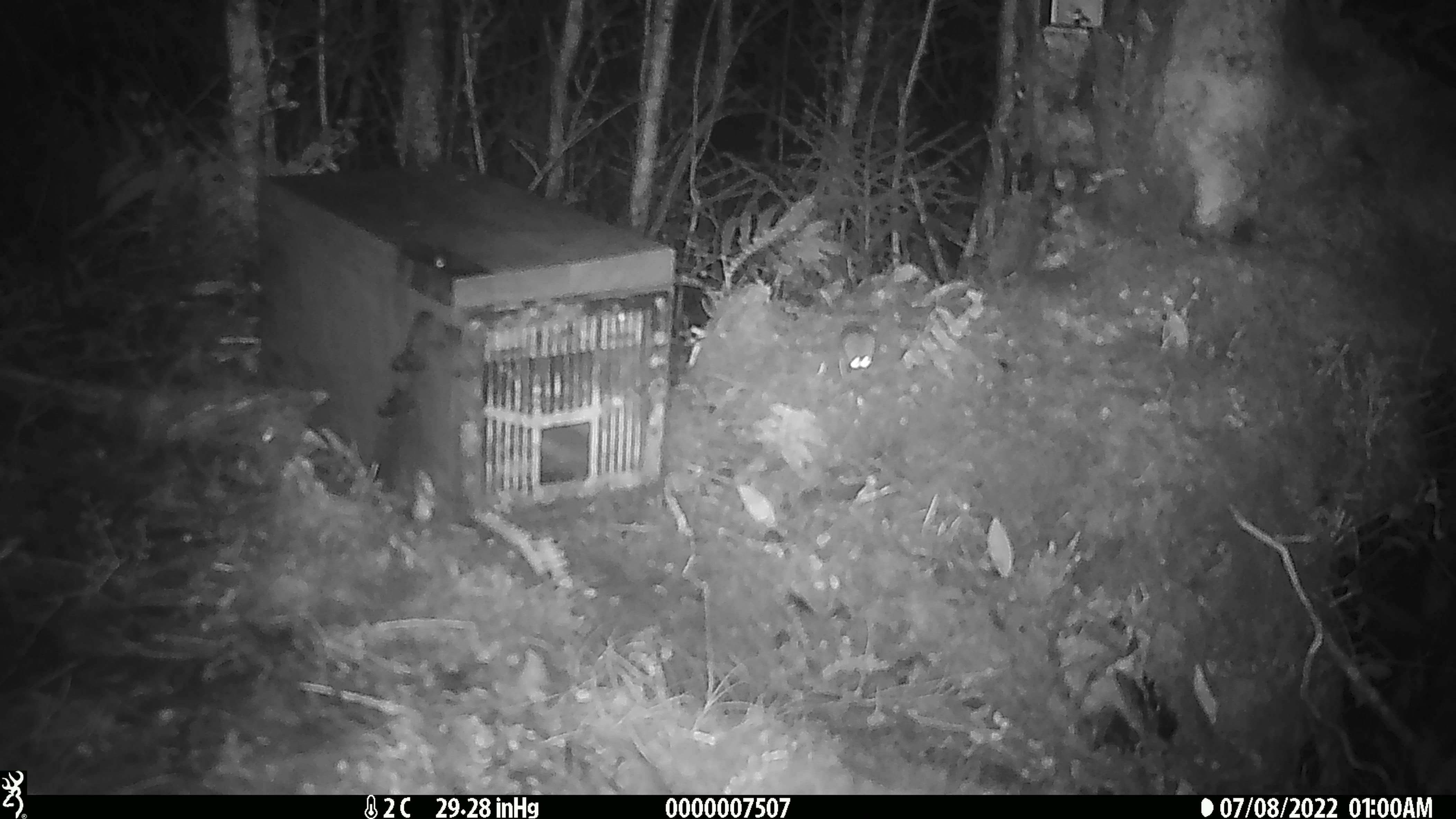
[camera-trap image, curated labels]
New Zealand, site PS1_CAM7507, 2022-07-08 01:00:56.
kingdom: Animalia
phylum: Chordata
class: Mammalia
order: Rodentia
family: Muridae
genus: Mus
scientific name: Mus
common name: mouse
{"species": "mouse (Mus)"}